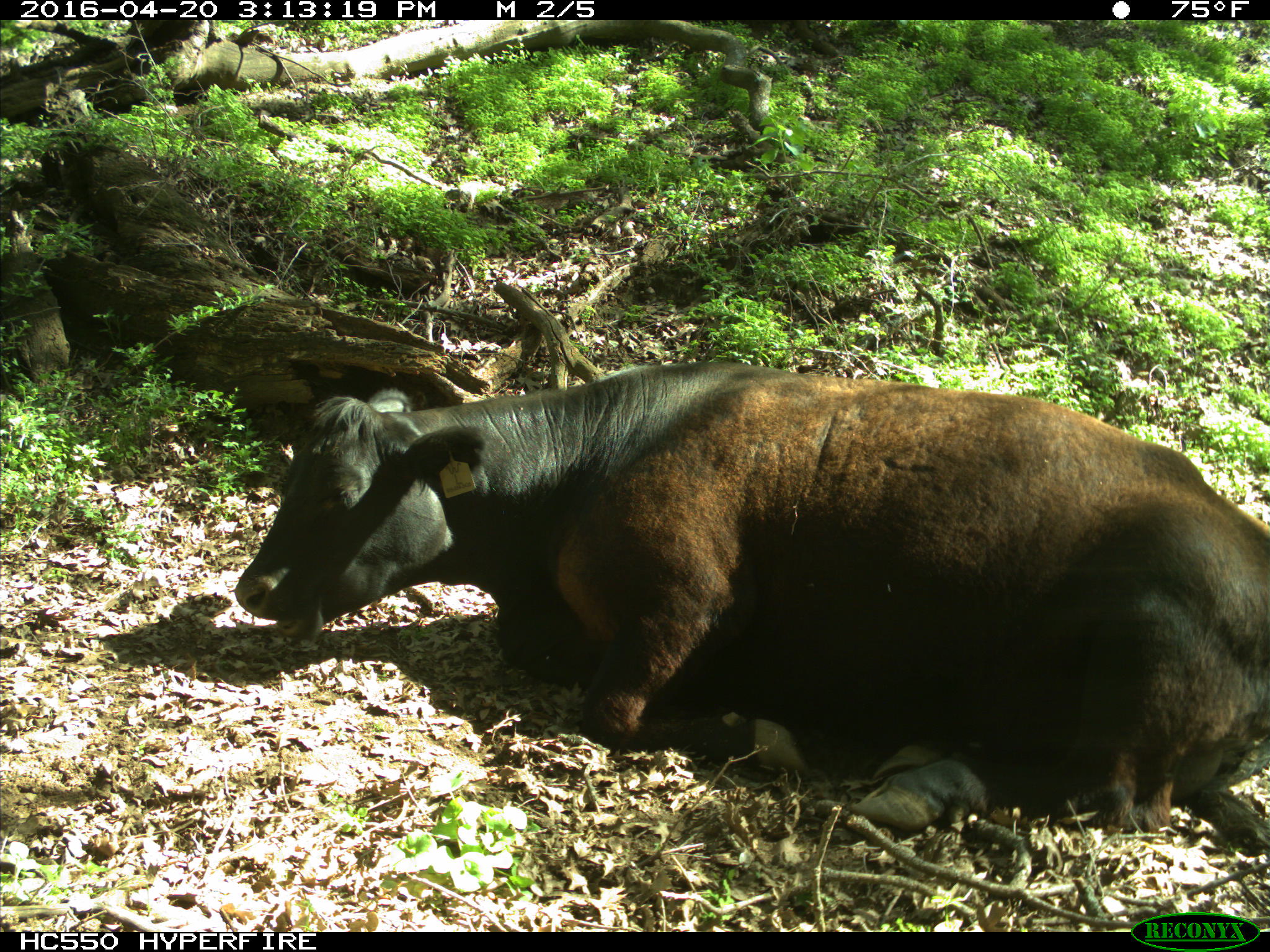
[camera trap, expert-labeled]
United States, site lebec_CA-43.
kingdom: Animalia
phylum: Chordata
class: Mammalia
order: Artiodactyla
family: Bovidae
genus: Bos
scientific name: Bos taurus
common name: domestic cow